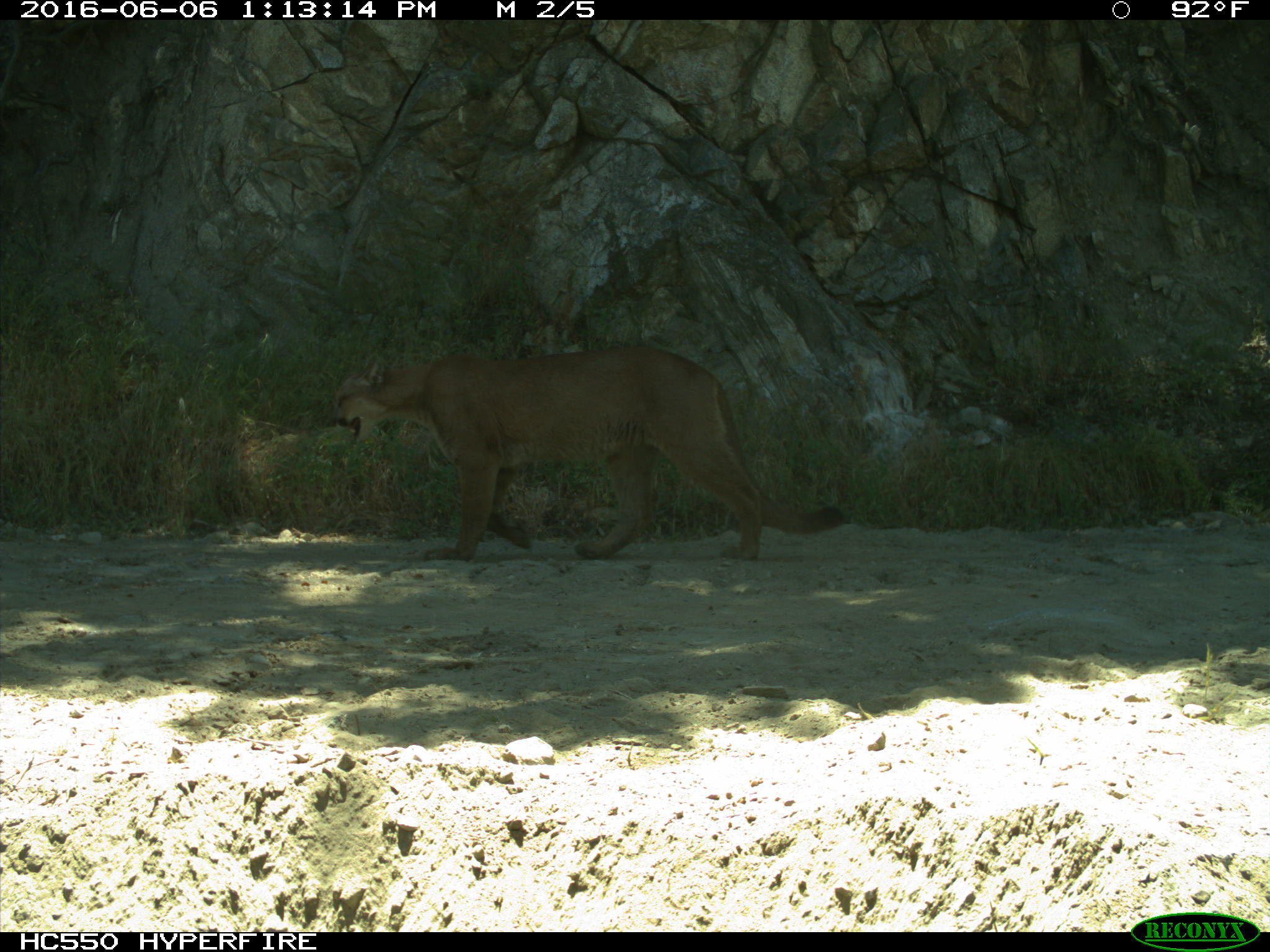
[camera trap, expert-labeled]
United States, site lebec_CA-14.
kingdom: Animalia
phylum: Chordata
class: Mammalia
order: Carnivora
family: Felidae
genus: Puma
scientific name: Puma concolor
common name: mountain lion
Puma concolor (mountain lion).